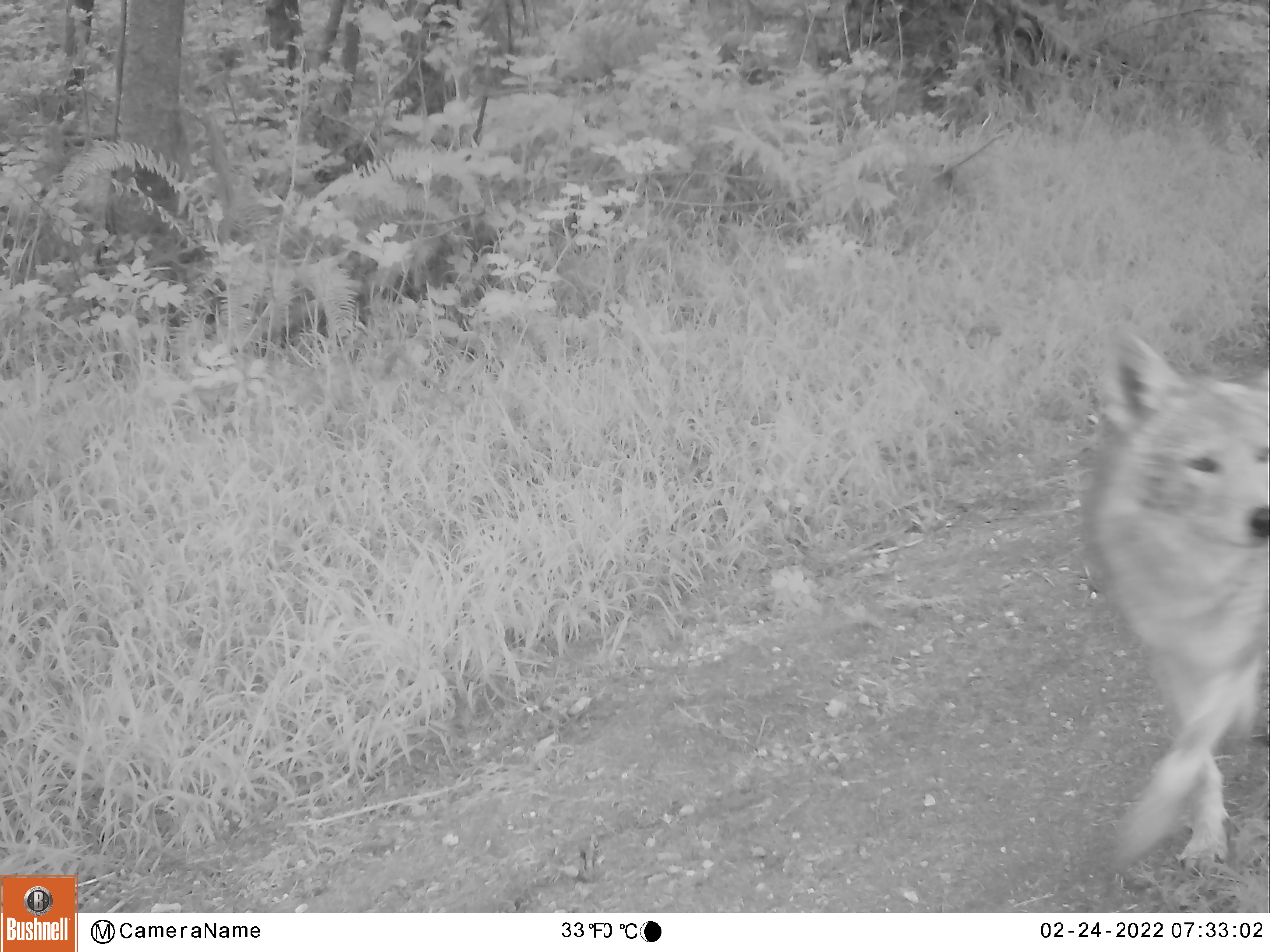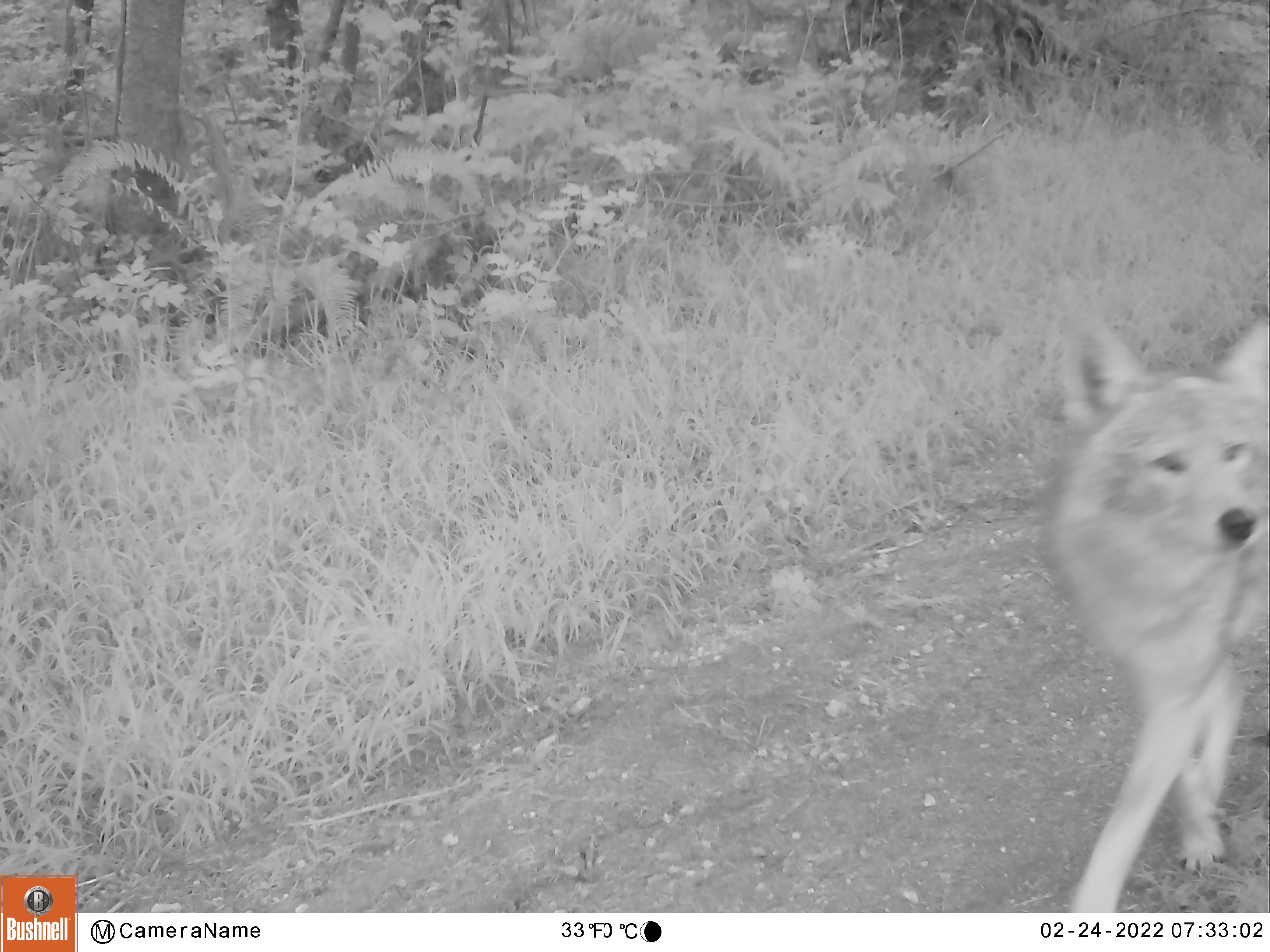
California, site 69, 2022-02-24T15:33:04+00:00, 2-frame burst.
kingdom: Animalia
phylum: Chordata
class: Mammalia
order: Carnivora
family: Canidae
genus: Canis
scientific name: Canis latrans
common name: coyote